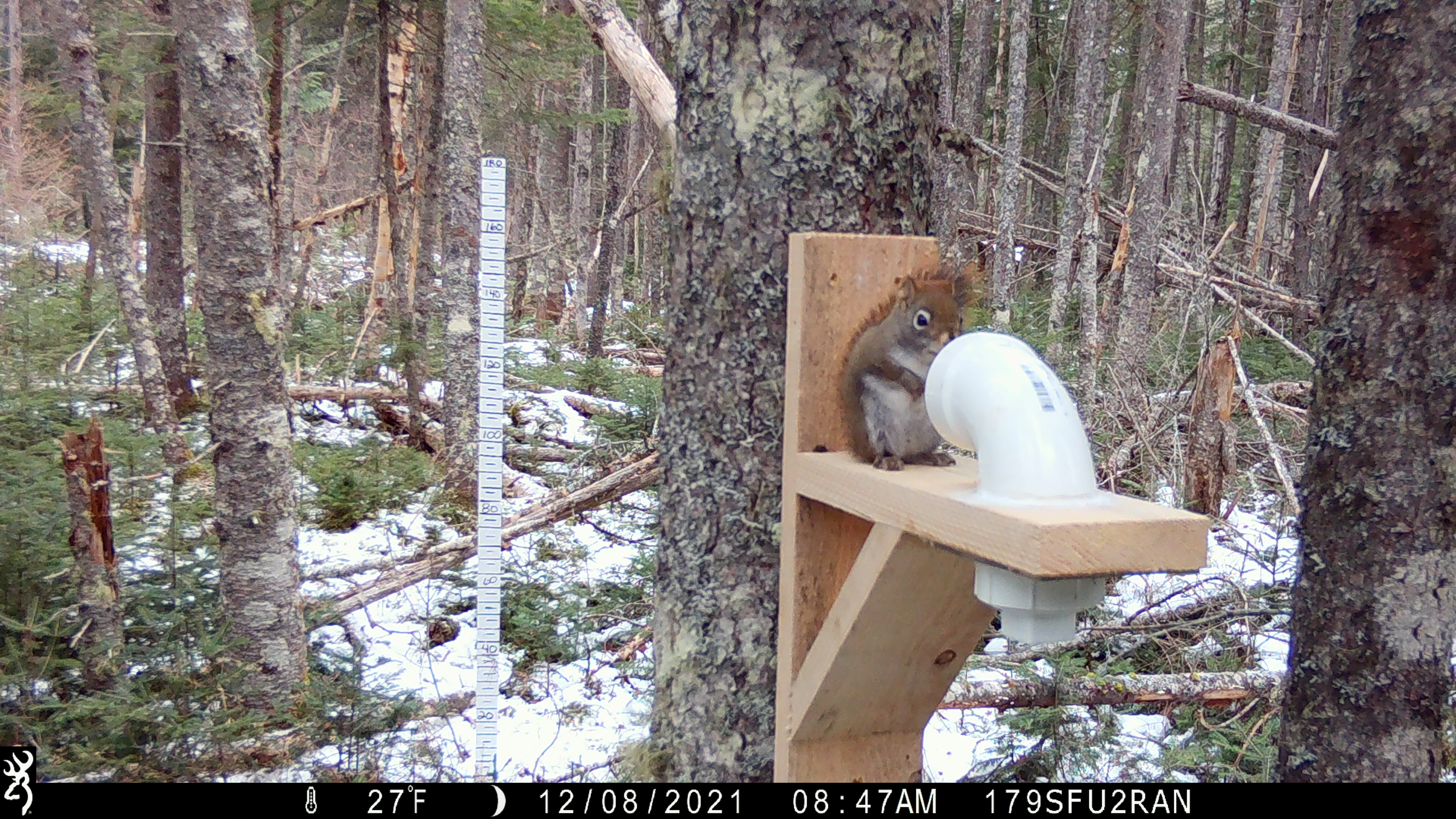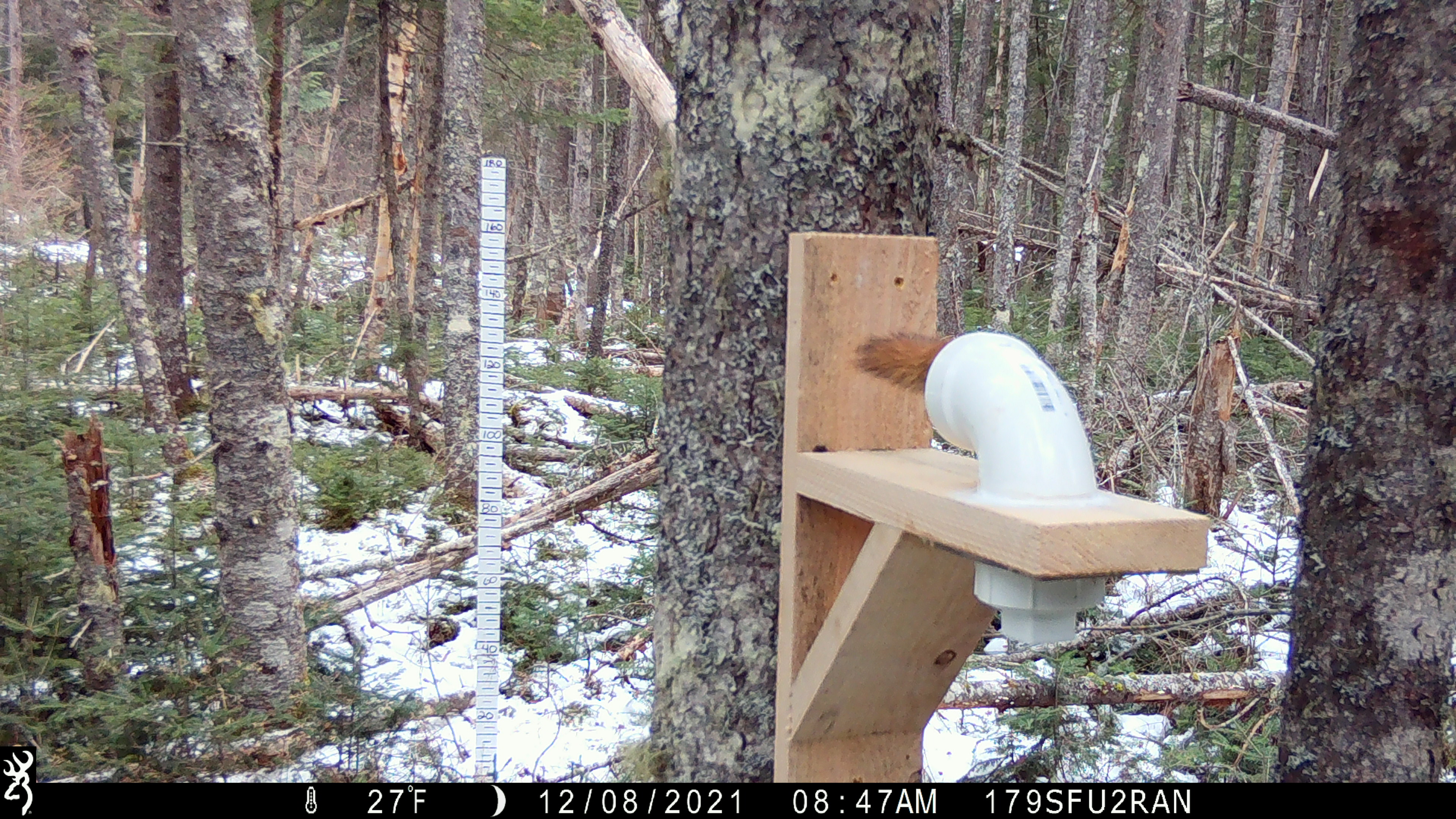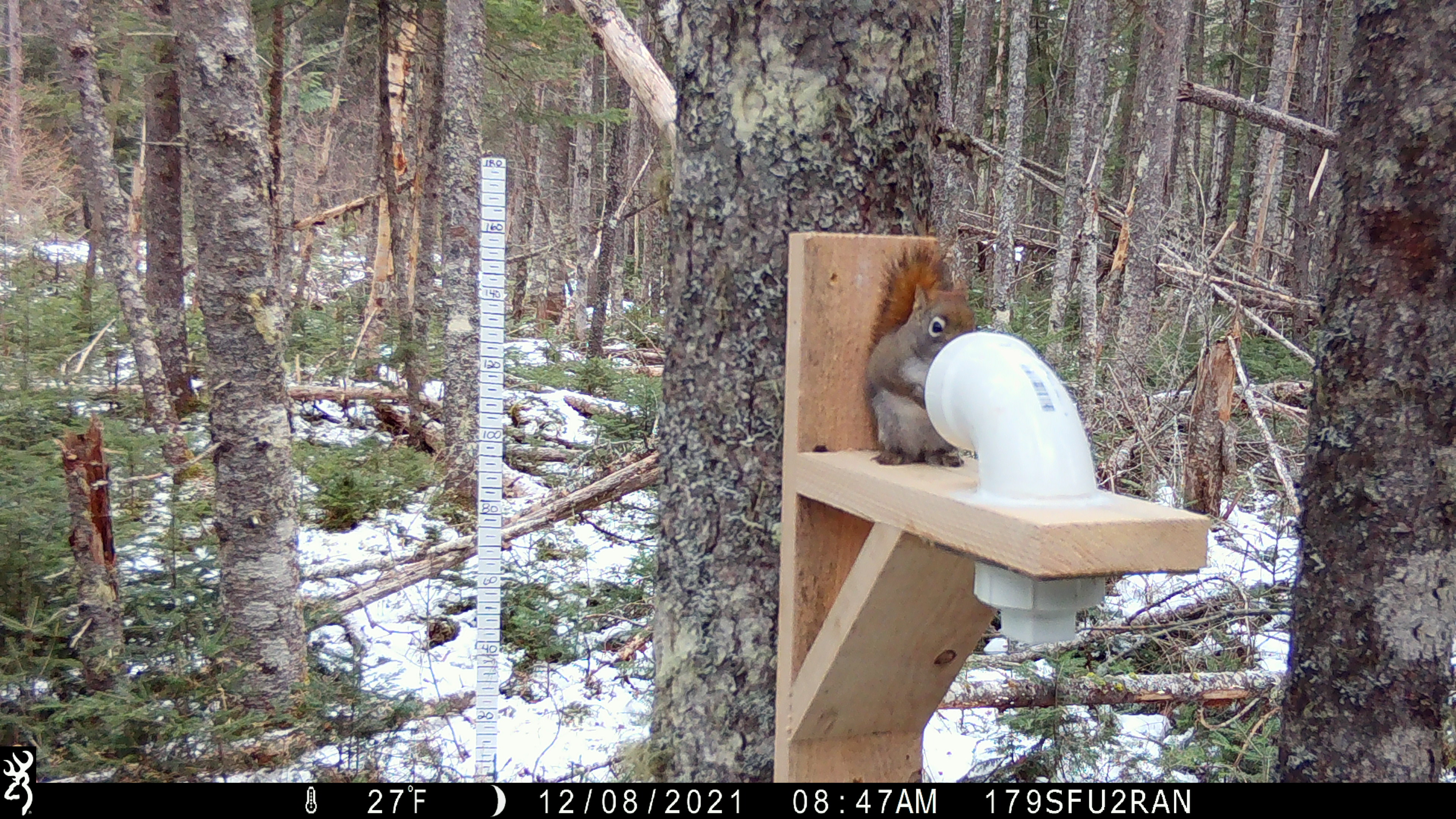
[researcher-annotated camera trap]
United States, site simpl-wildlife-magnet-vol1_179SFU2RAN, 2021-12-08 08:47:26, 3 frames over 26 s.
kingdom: Animalia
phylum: Chordata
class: Mammalia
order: Rodentia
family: Sciuridae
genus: Tamiasciurus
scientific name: Tamiasciurus hudsonicus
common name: red squirrel